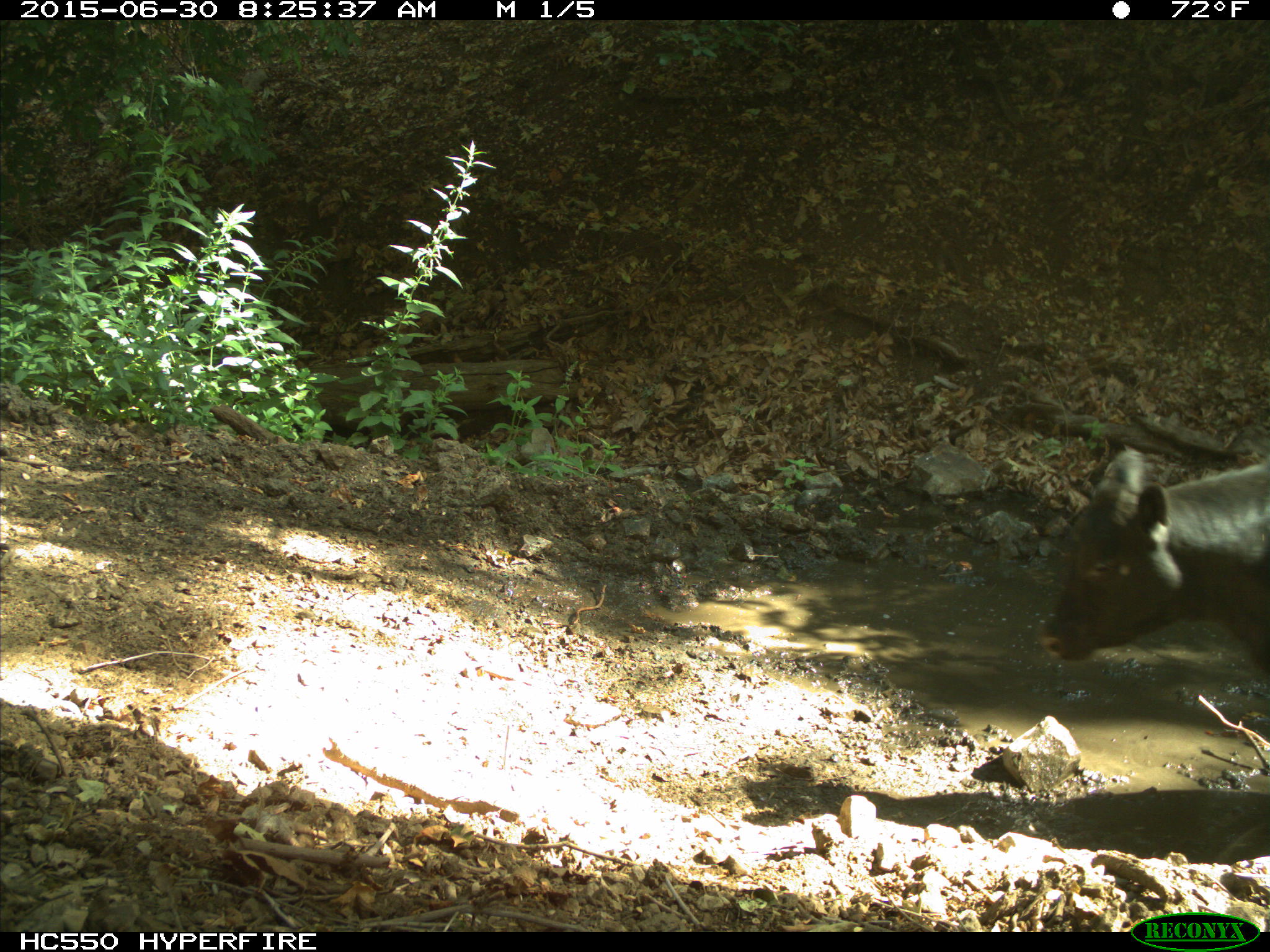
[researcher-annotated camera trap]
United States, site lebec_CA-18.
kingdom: Animalia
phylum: Chordata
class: Mammalia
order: Artiodactyla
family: Bovidae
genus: Bos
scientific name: Bos taurus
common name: domestic cow